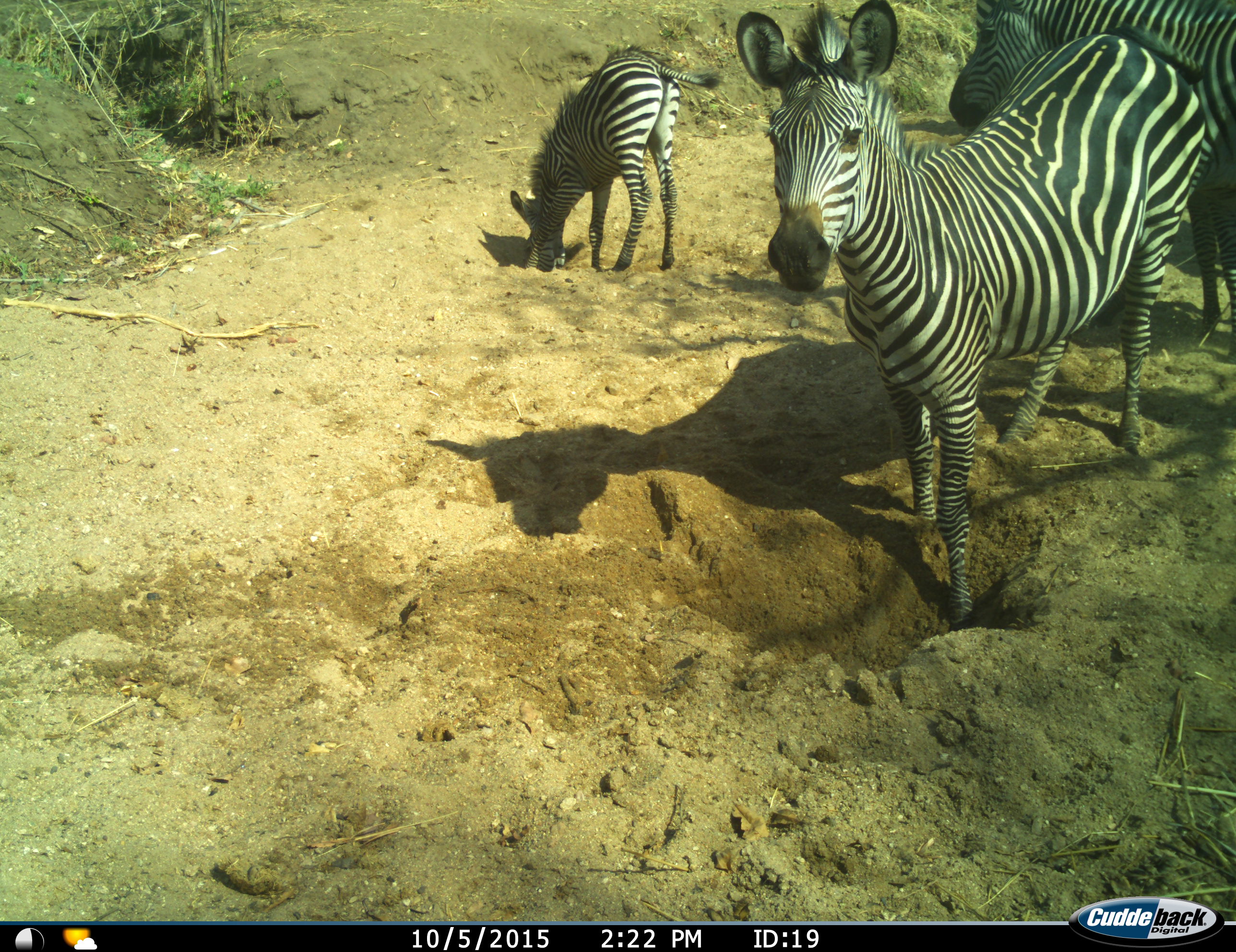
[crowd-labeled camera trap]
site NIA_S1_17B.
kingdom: Animalia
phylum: Chordata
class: Mammalia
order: Perissodactyla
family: Equidae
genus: Equus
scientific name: Equus quagga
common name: plains zebra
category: zebraplains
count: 3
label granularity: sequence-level